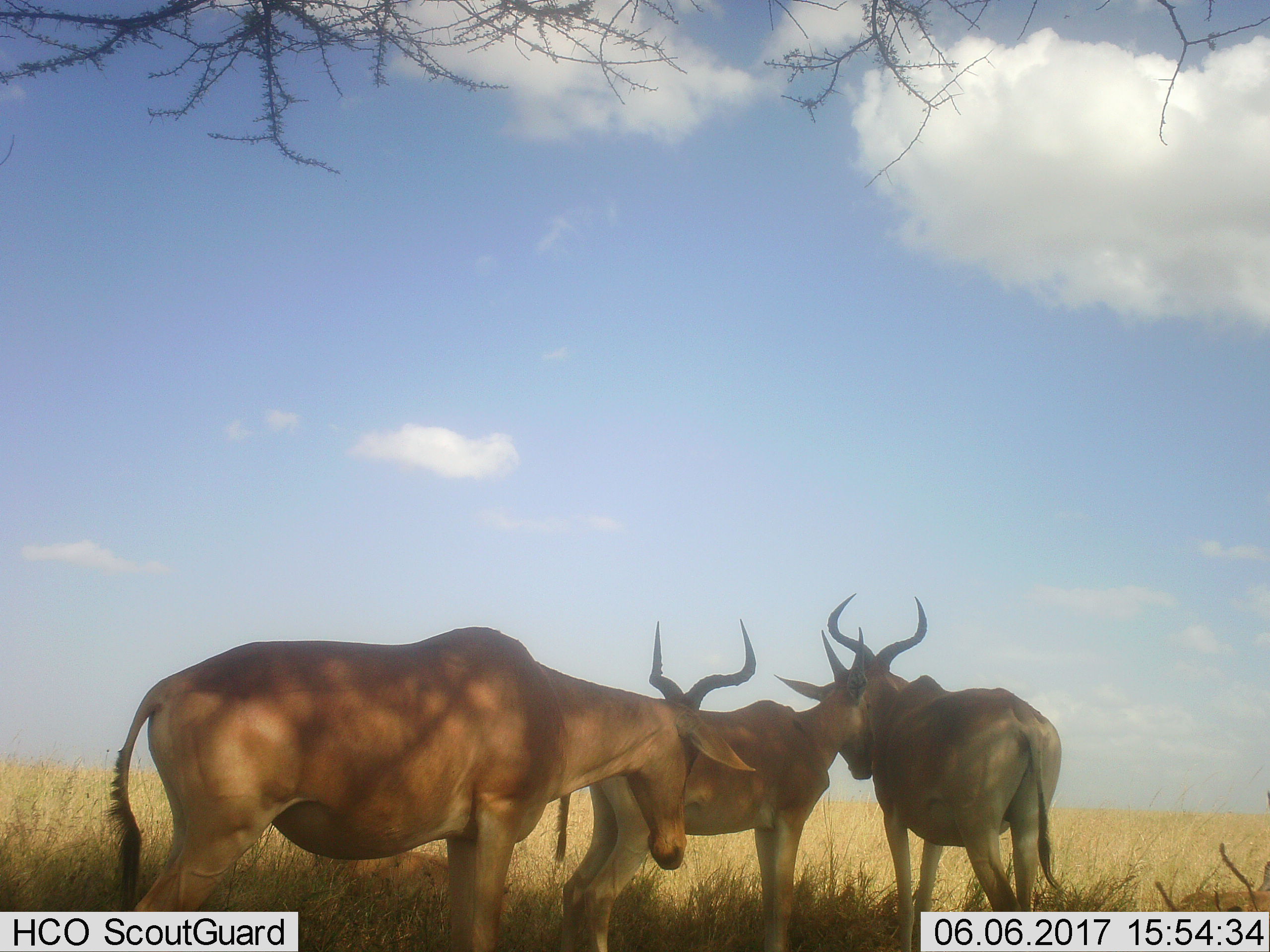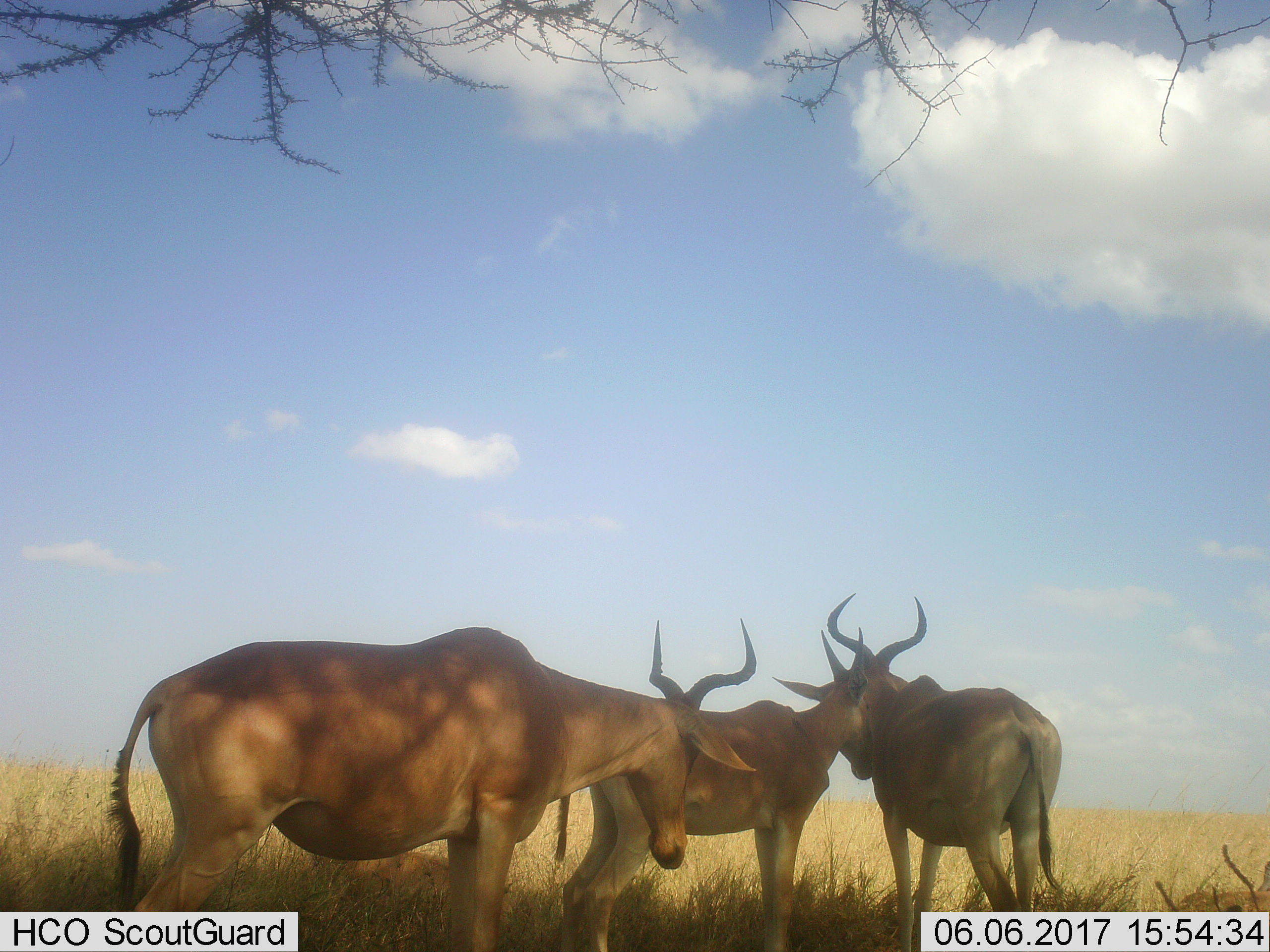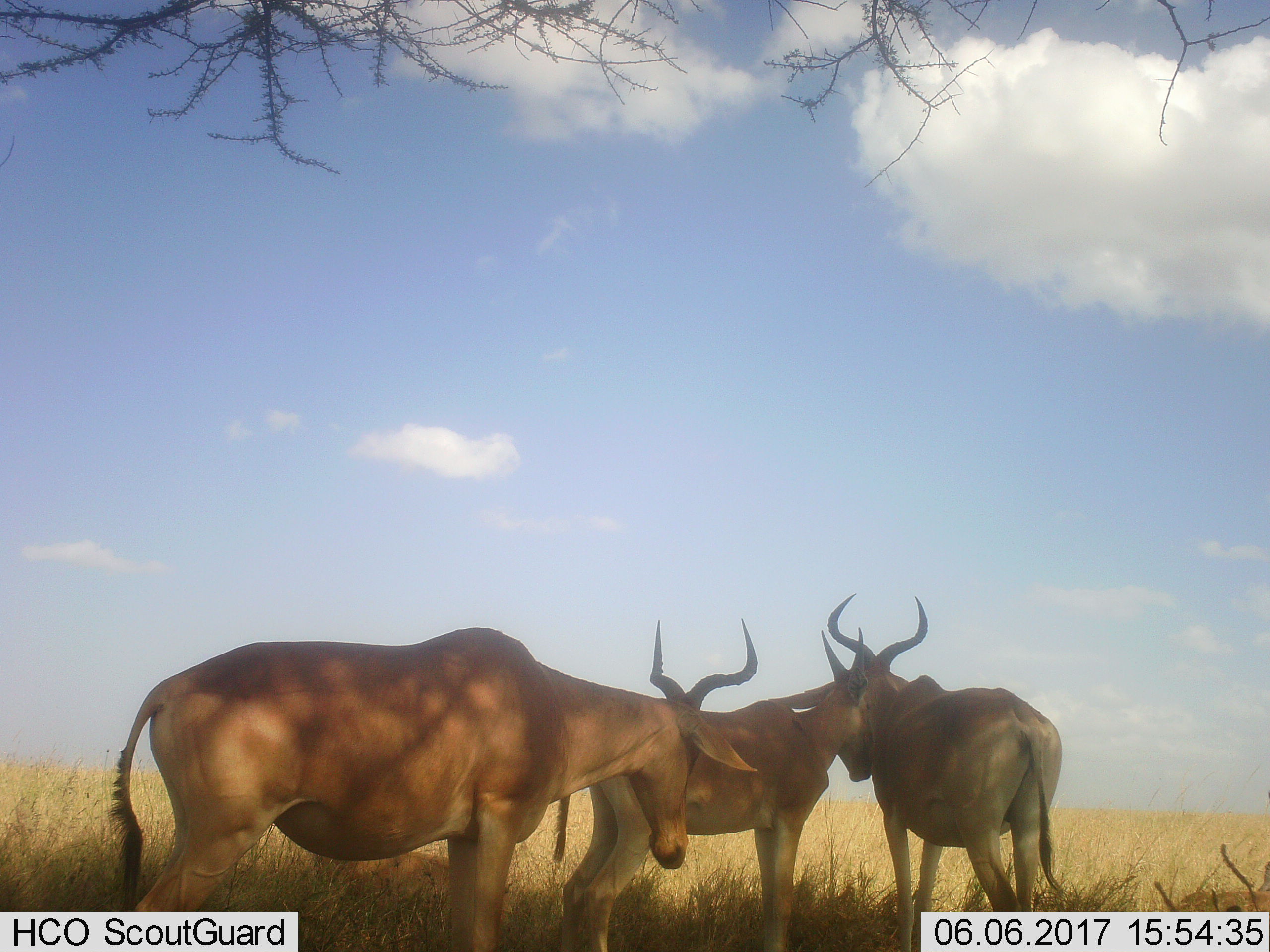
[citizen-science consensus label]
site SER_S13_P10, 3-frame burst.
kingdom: Animalia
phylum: Chordata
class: Mammalia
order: Artiodactyla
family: Bovidae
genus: Alcelaphus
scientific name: Alcelaphus buselaphus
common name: hartebeest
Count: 3.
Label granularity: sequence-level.